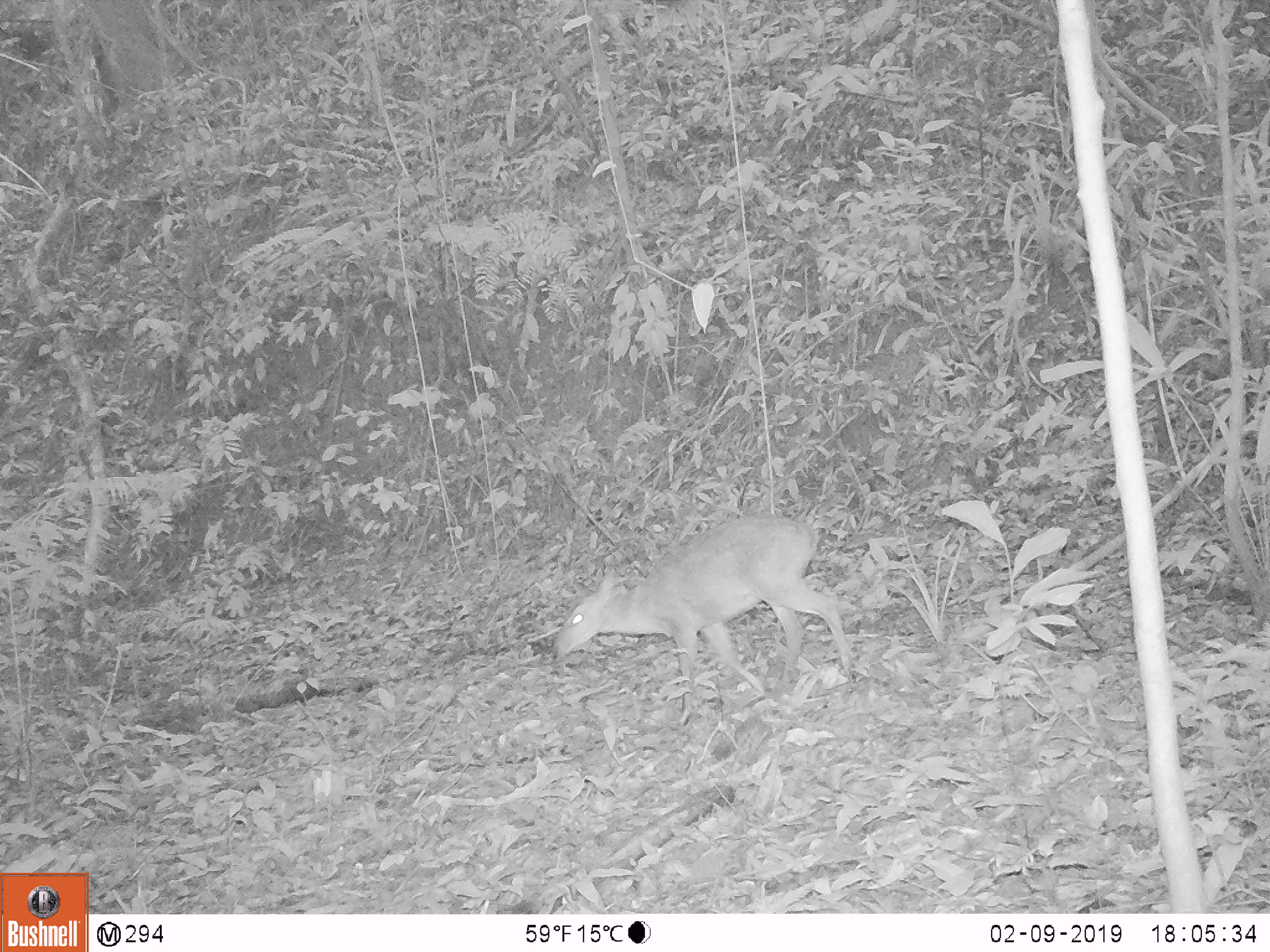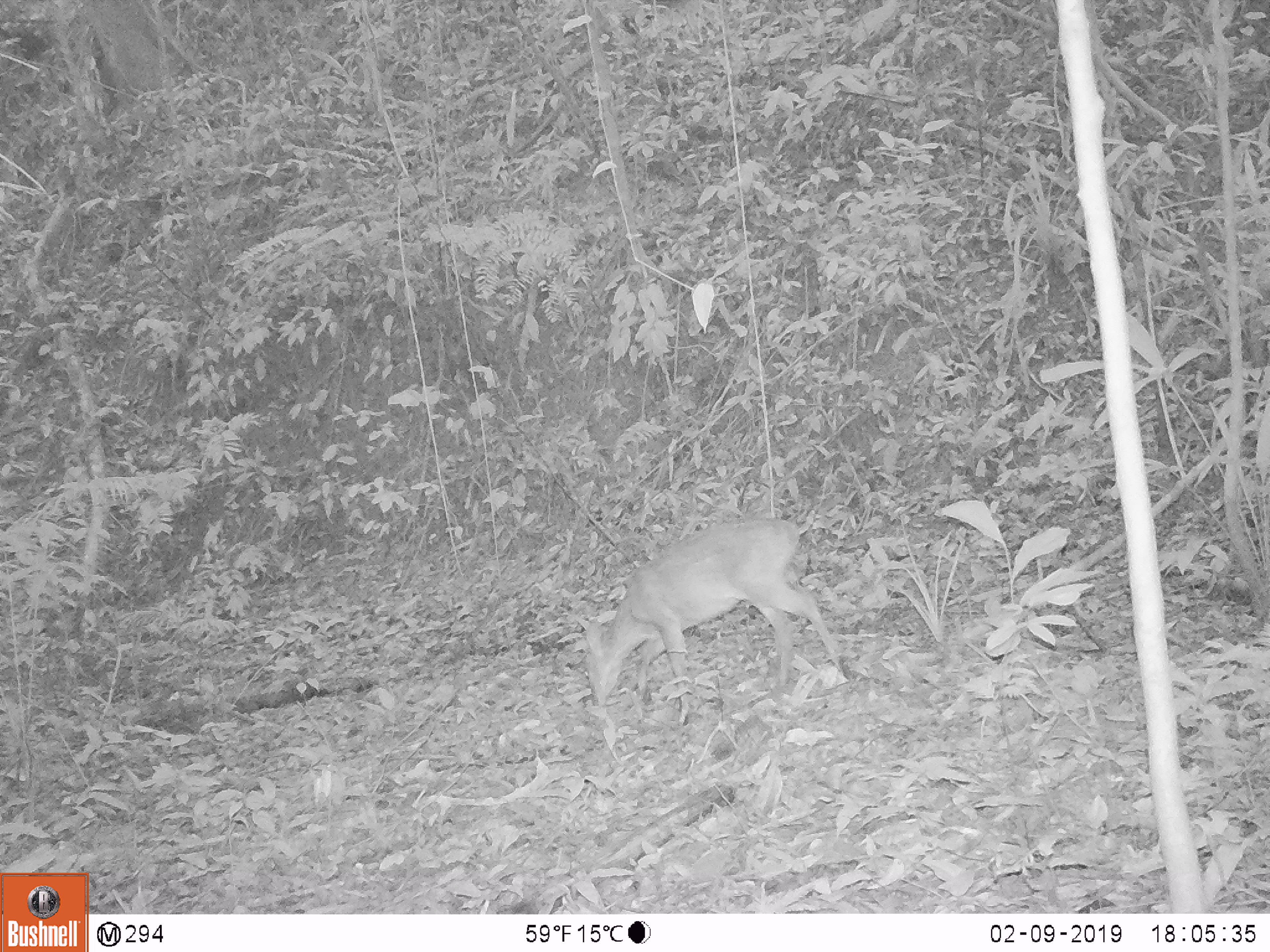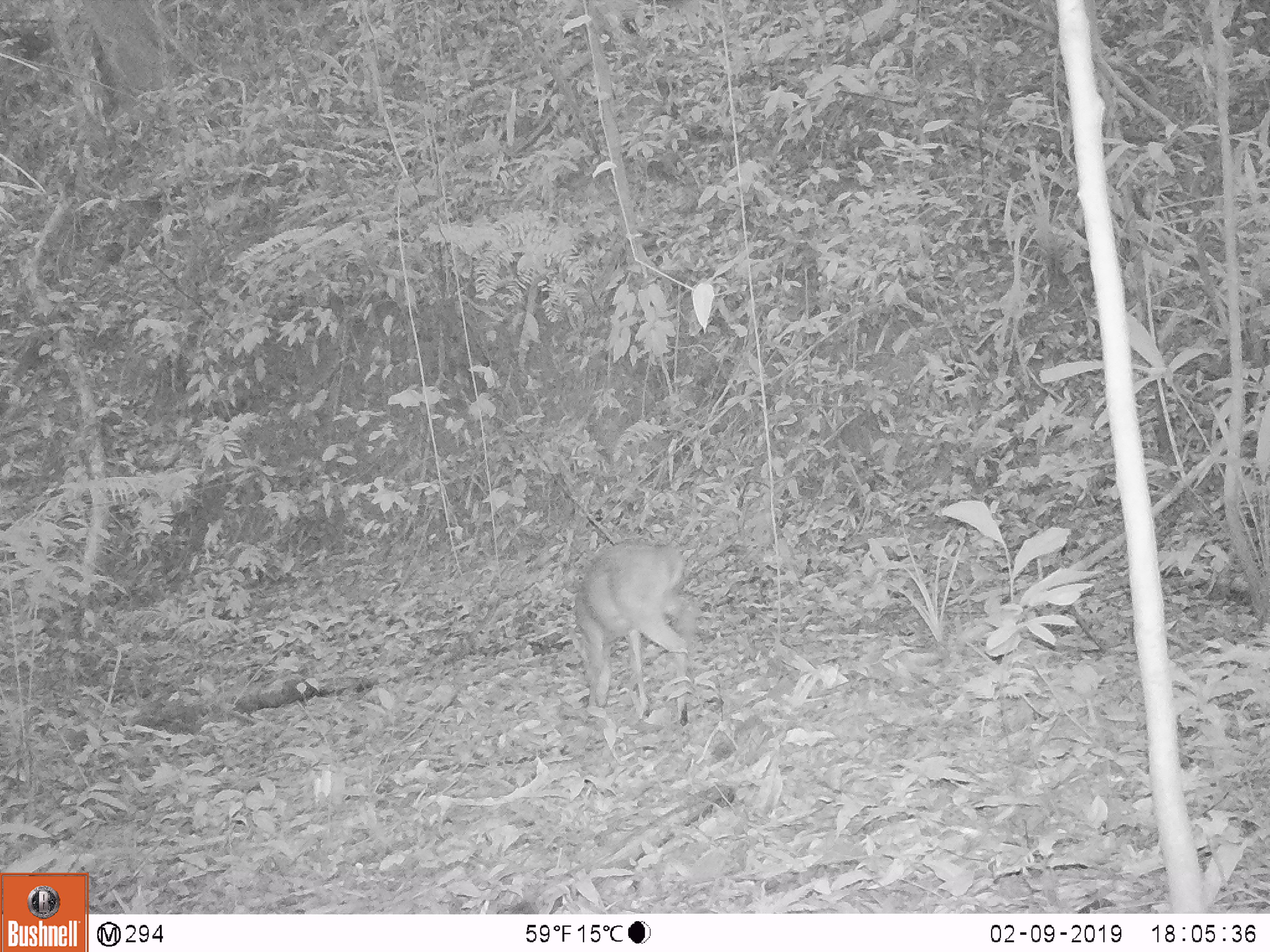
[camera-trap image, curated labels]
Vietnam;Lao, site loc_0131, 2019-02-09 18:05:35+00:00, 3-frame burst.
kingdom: Animalia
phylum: Chordata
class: Mammalia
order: Artiodactyla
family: Cervidae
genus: Muntiacus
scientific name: Muntiacus vuquangensis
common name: large-antlered muntjac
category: large antlered muntjac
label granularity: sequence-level